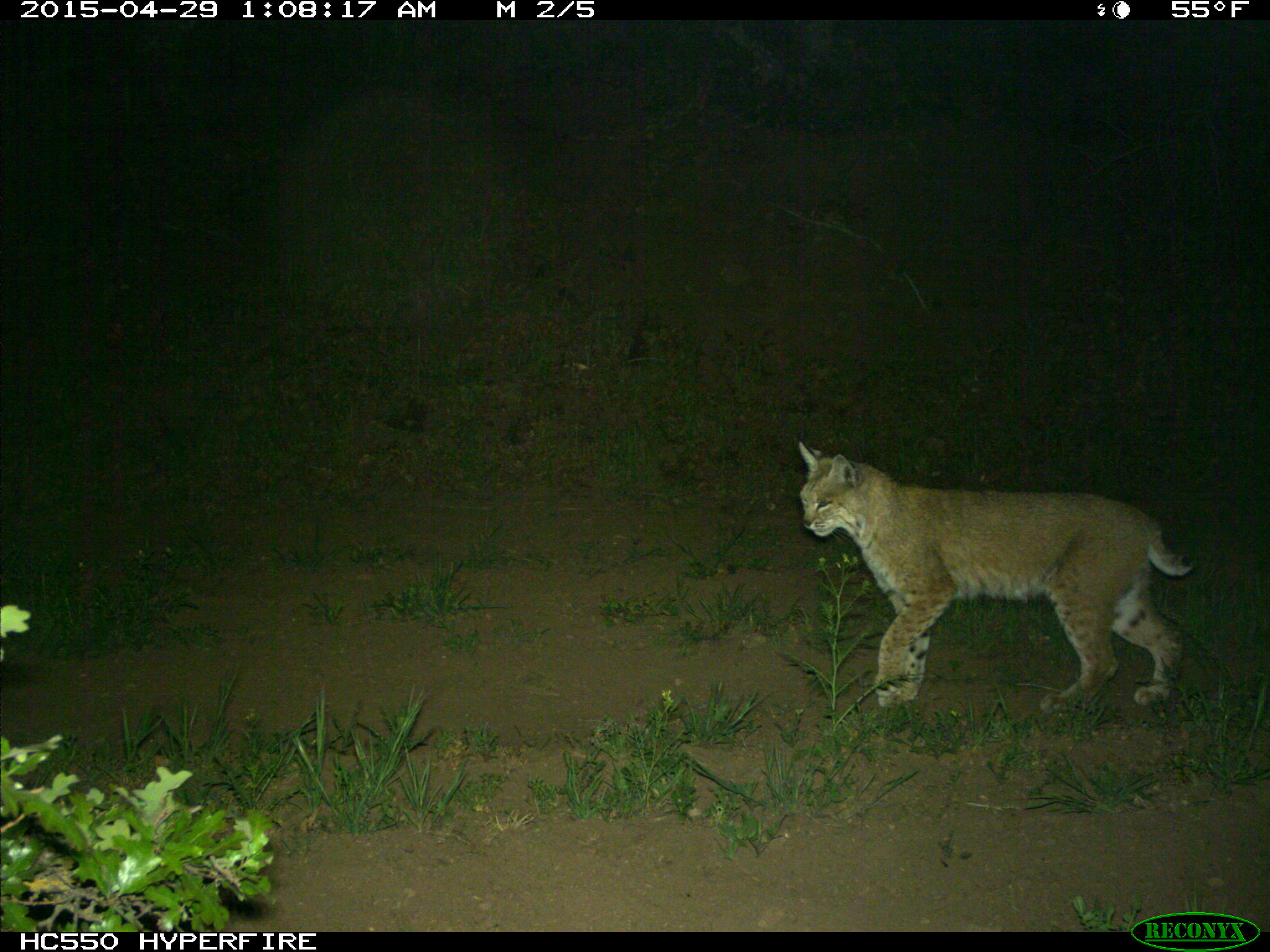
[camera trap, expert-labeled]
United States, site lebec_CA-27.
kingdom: Animalia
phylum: Chordata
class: Mammalia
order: Carnivora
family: Felidae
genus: Lynx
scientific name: Lynx rufus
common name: bobcat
Lynx rufus (bobcat).